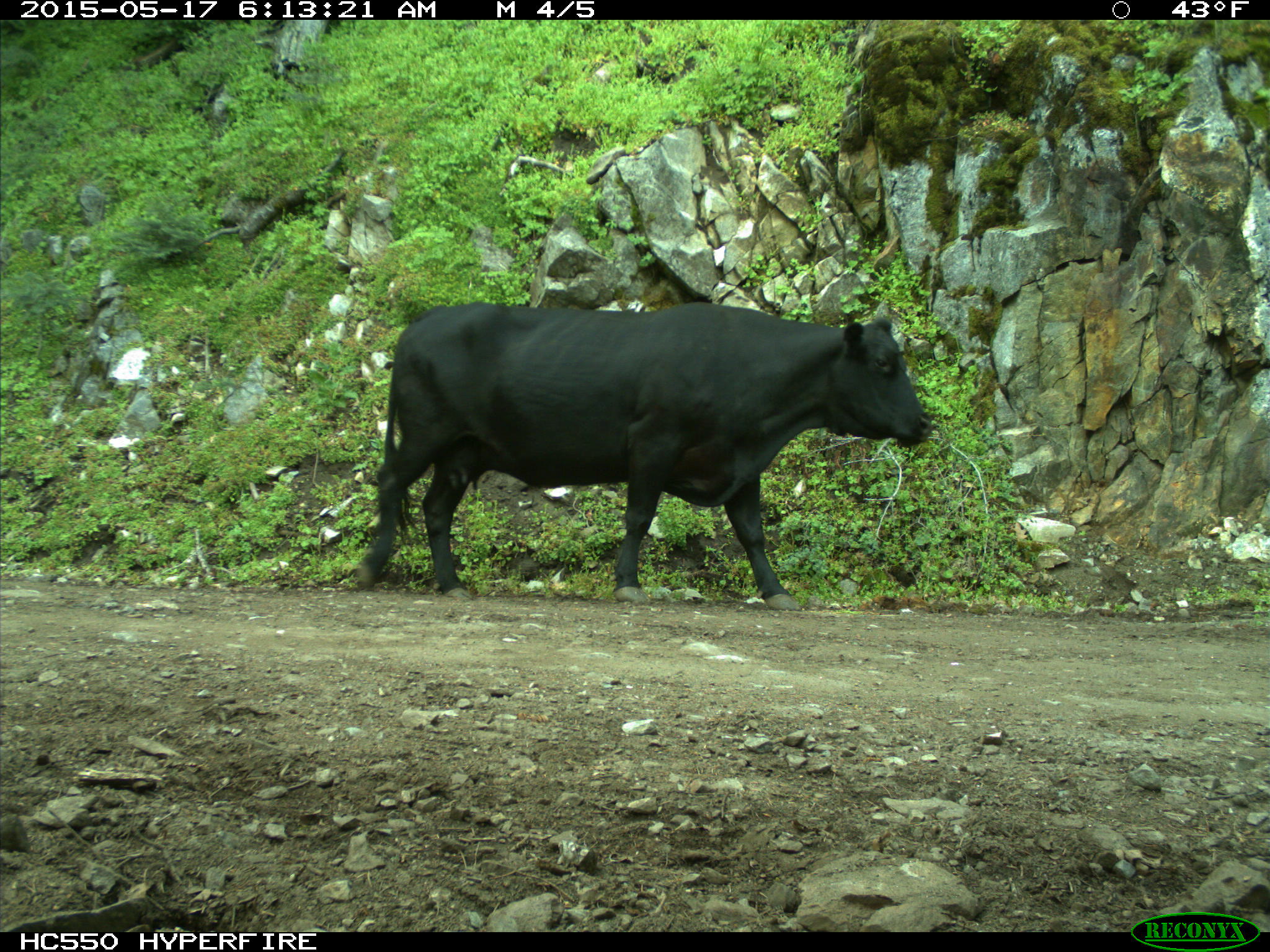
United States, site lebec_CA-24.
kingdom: Animalia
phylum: Chordata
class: Mammalia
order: Artiodactyla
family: Bovidae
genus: Bos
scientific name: Bos taurus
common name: domestic cow